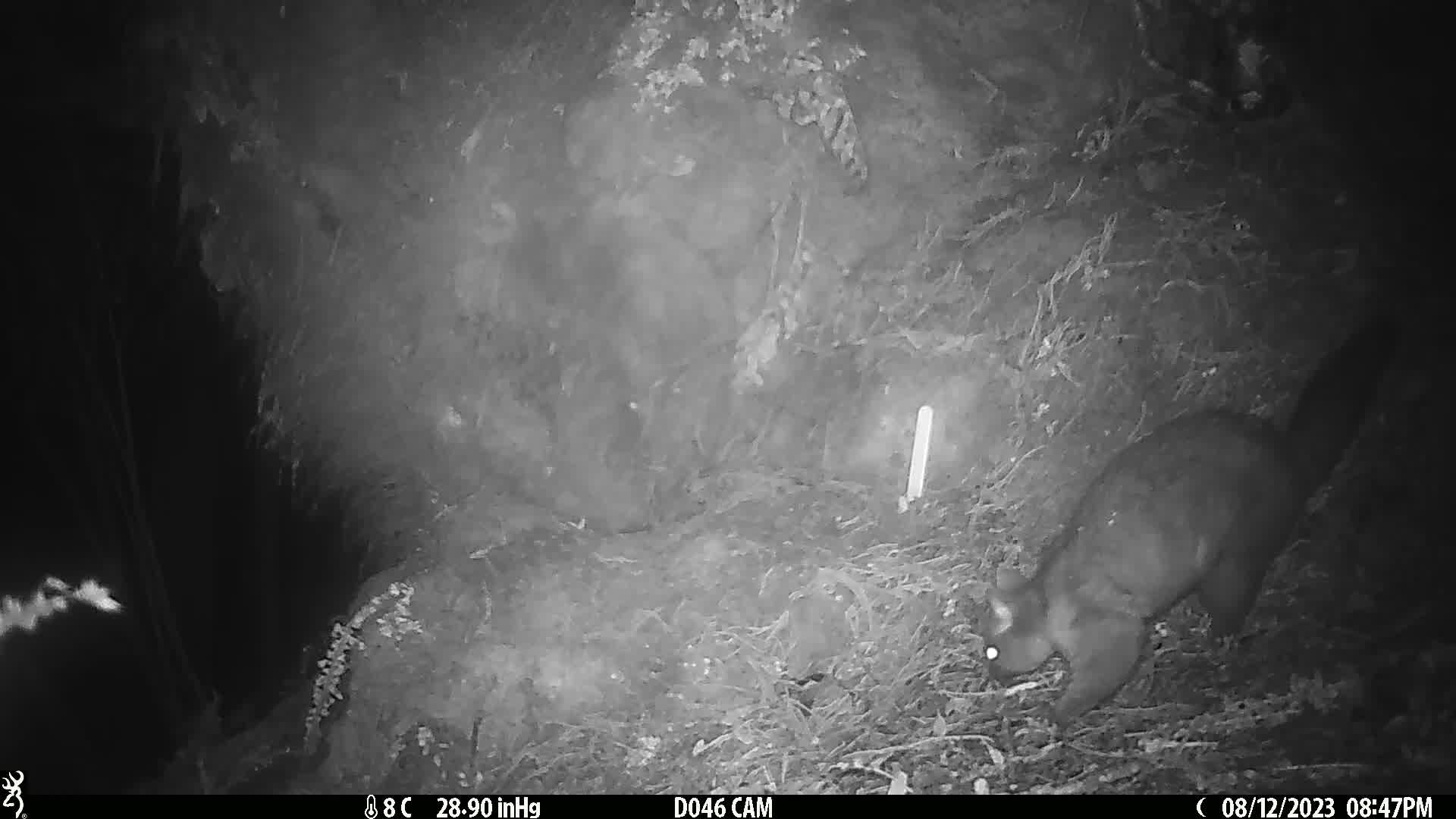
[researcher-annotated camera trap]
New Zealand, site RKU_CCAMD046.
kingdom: Animalia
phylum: Chordata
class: Mammalia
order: Diprotodontia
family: Phalangeridae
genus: Trichosurus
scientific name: Trichosurus vulpecula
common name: common brushtail possum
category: possum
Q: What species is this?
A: Possum (common brushtail possum) (Trichosurus vulpecula).